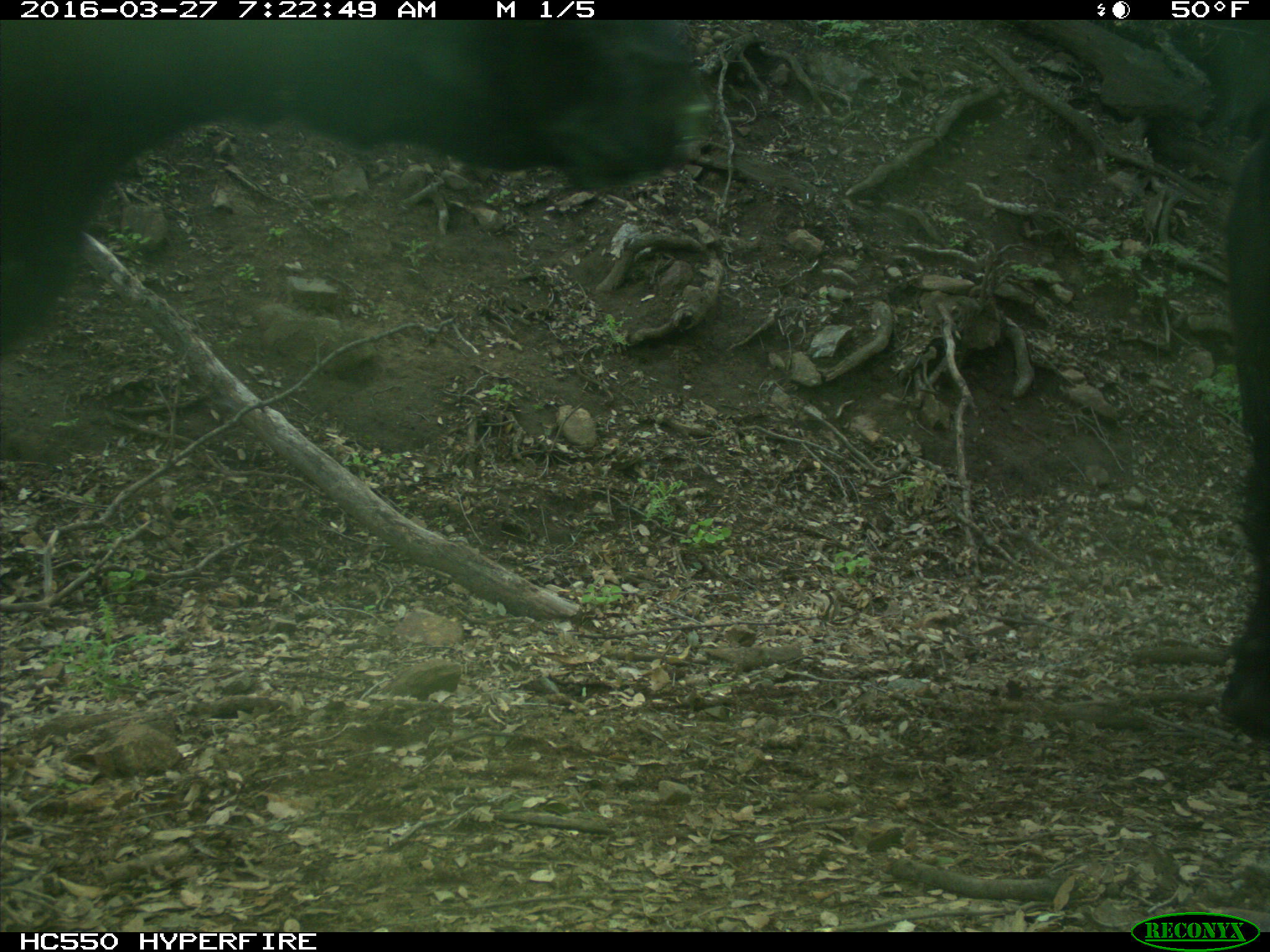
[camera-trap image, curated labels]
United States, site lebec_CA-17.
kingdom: Animalia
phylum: Chordata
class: Mammalia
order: Artiodactyla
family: Bovidae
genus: Bos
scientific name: Bos taurus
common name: domestic cow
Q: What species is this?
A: Bos taurus (domestic cow).